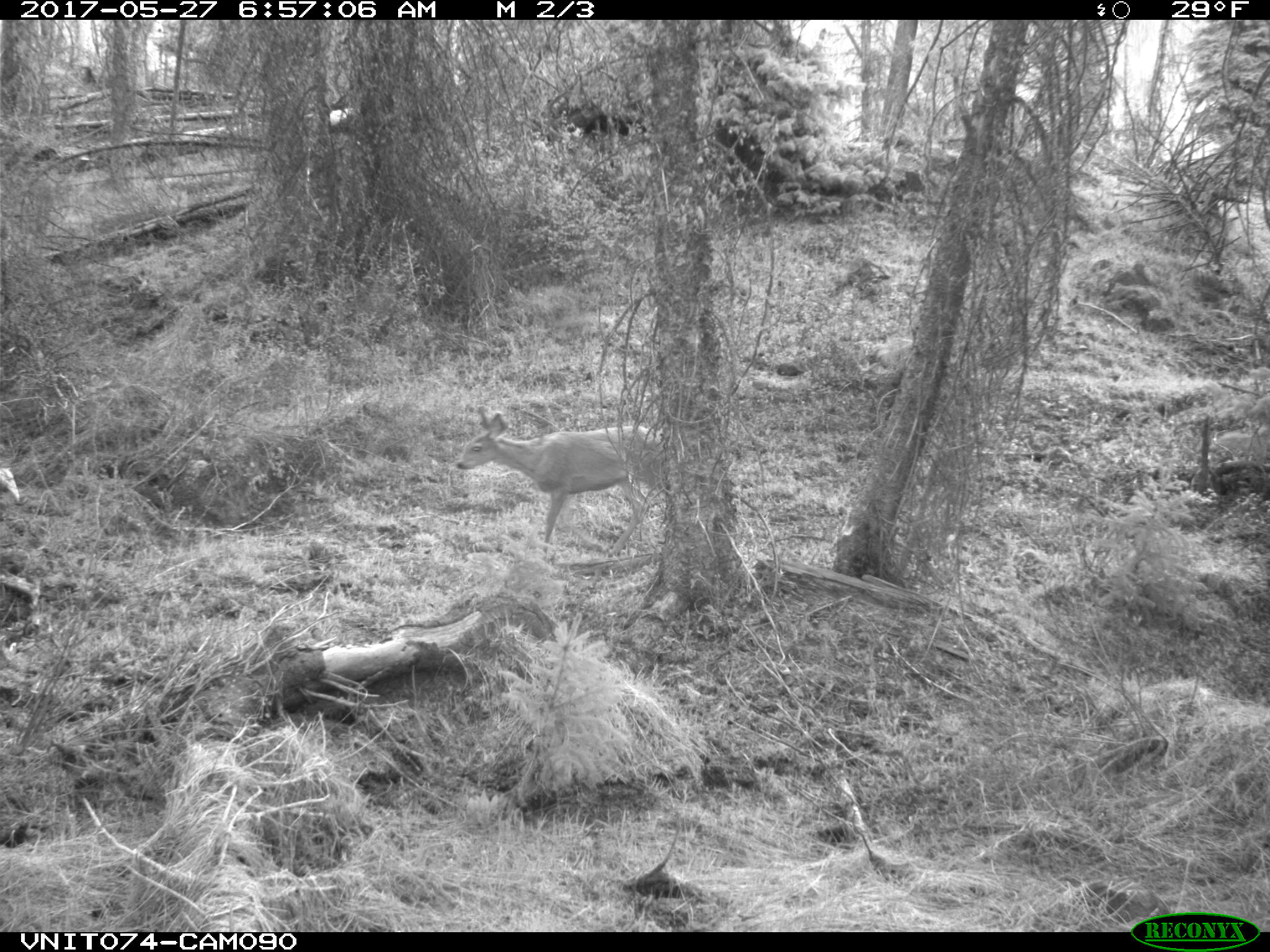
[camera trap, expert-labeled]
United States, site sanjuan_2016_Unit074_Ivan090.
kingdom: Animalia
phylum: Chordata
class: Mammalia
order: Artiodactyla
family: Cervidae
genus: Odocoileus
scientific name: Odocoileus hemionus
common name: mule deer